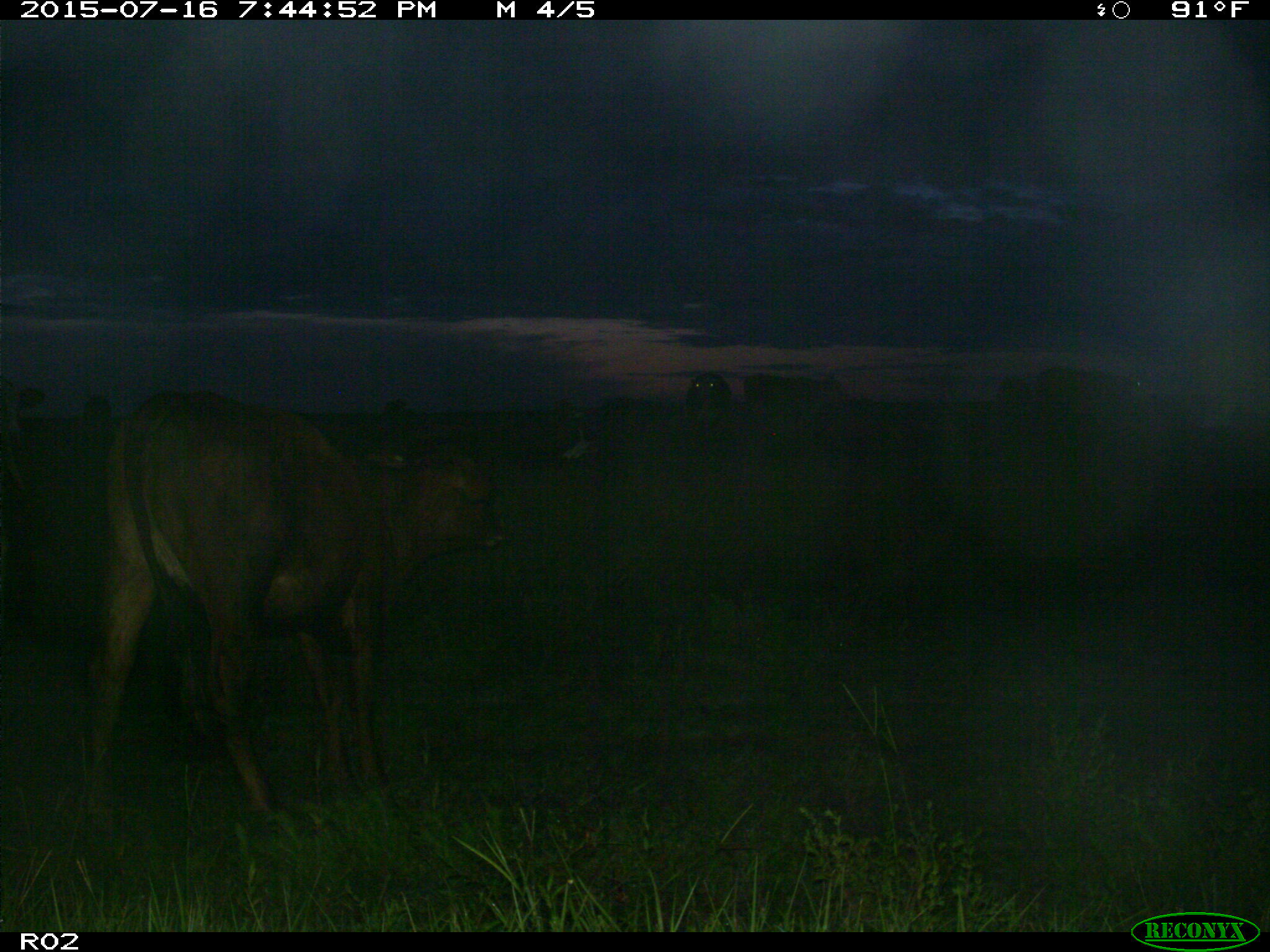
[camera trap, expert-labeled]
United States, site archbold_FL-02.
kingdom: Animalia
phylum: Chordata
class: Mammalia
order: Artiodactyla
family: Bovidae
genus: Bos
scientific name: Bos taurus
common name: domestic cow